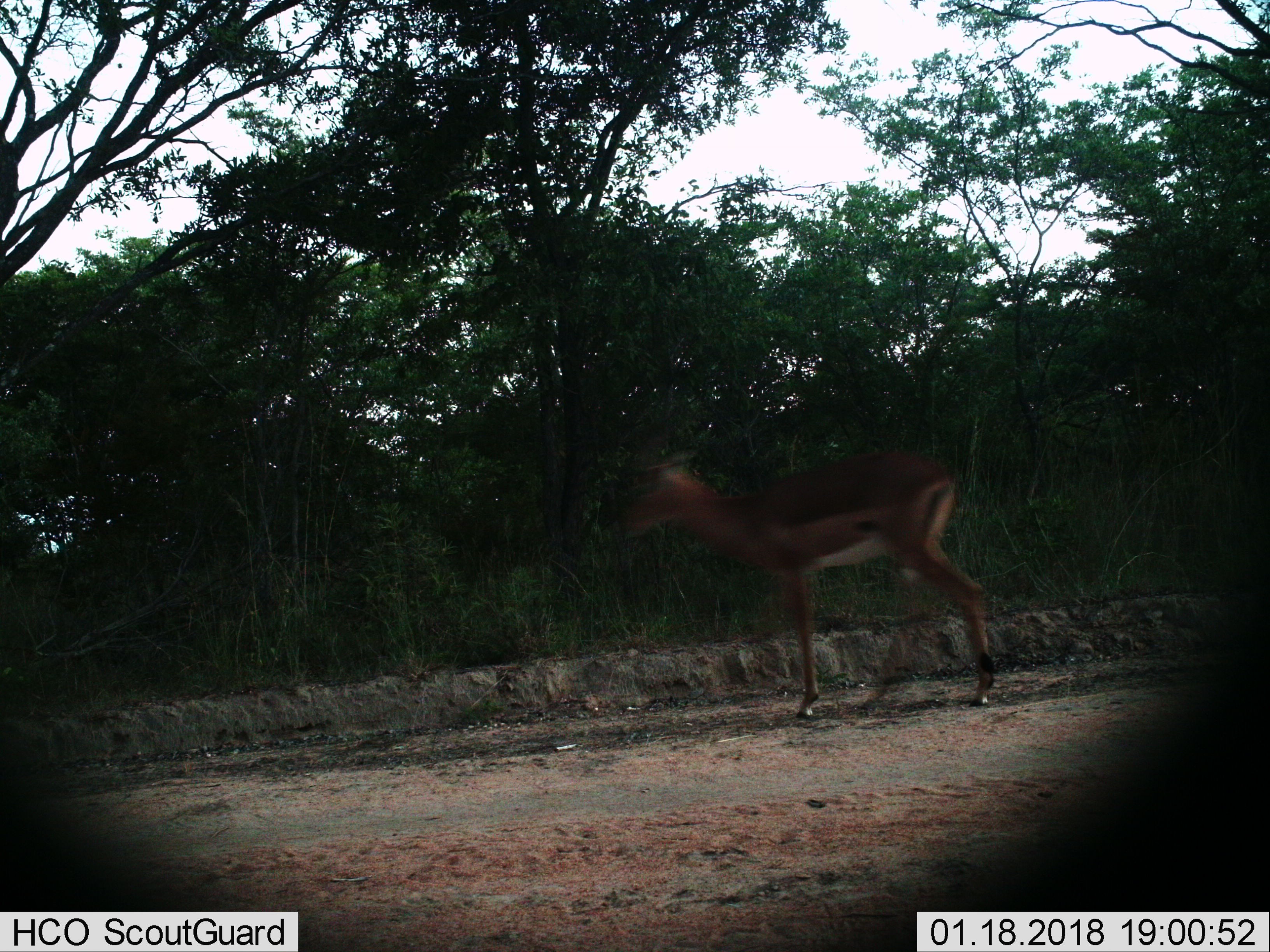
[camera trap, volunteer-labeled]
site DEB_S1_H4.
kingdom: Animalia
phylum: Chordata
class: Mammalia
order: Artiodactyla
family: Bovidae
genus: Aepyceros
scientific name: Aepyceros melampus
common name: impala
Impala (Aepyceros melampus), count 1. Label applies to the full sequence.